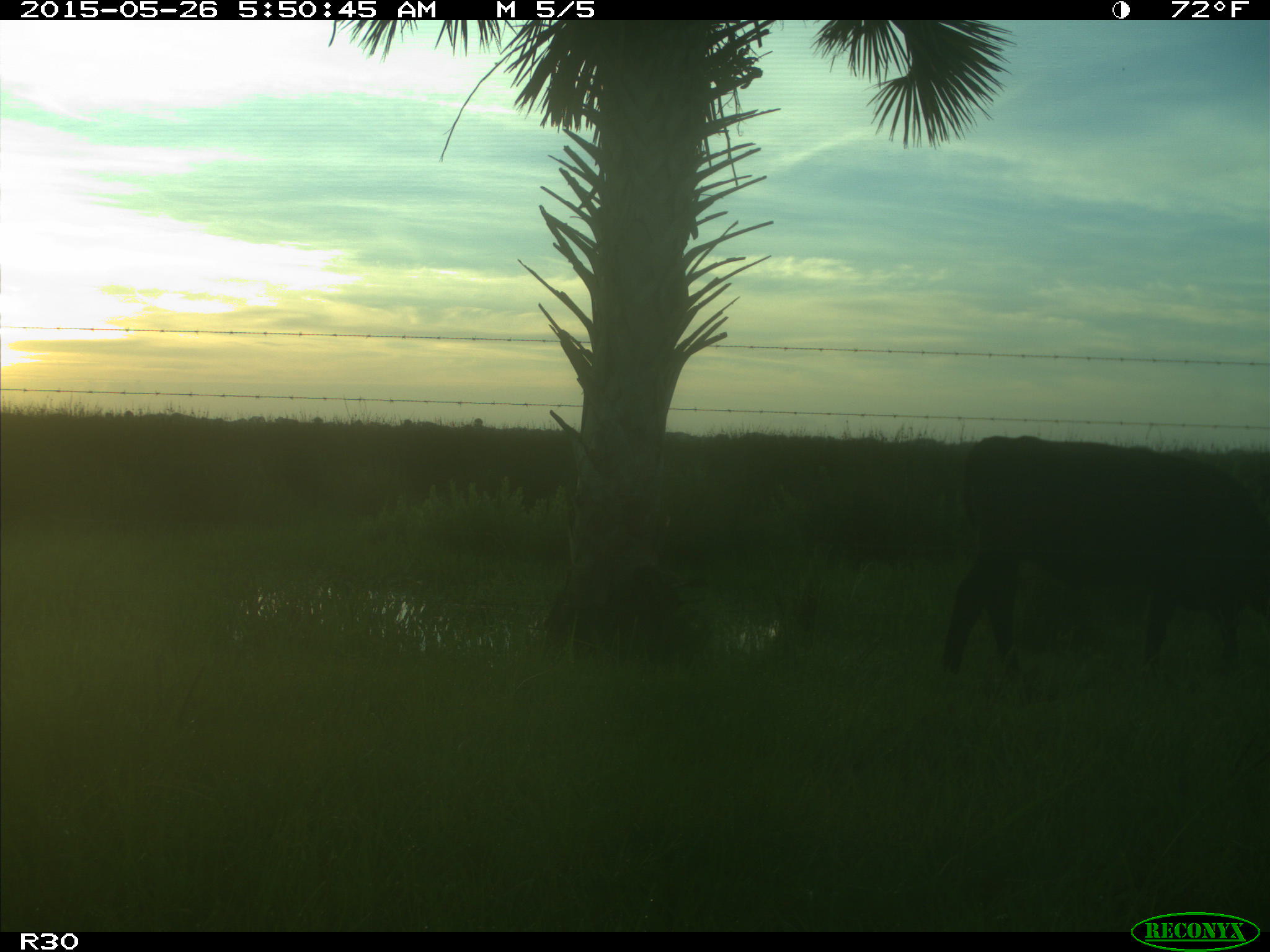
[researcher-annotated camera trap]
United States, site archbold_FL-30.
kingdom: Animalia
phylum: Chordata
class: Mammalia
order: Artiodactyla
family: Bovidae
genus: Bos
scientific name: Bos taurus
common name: domestic cow